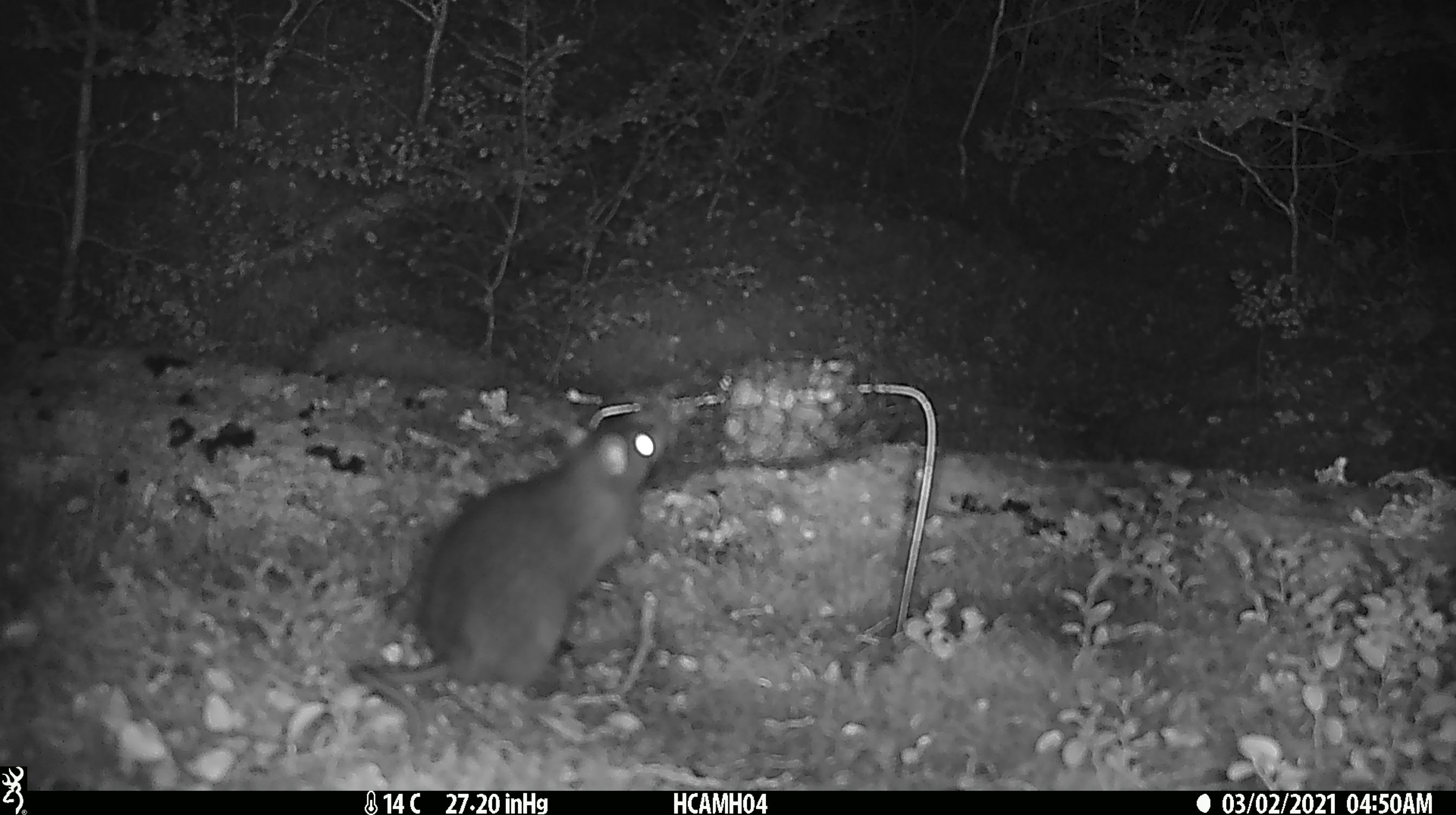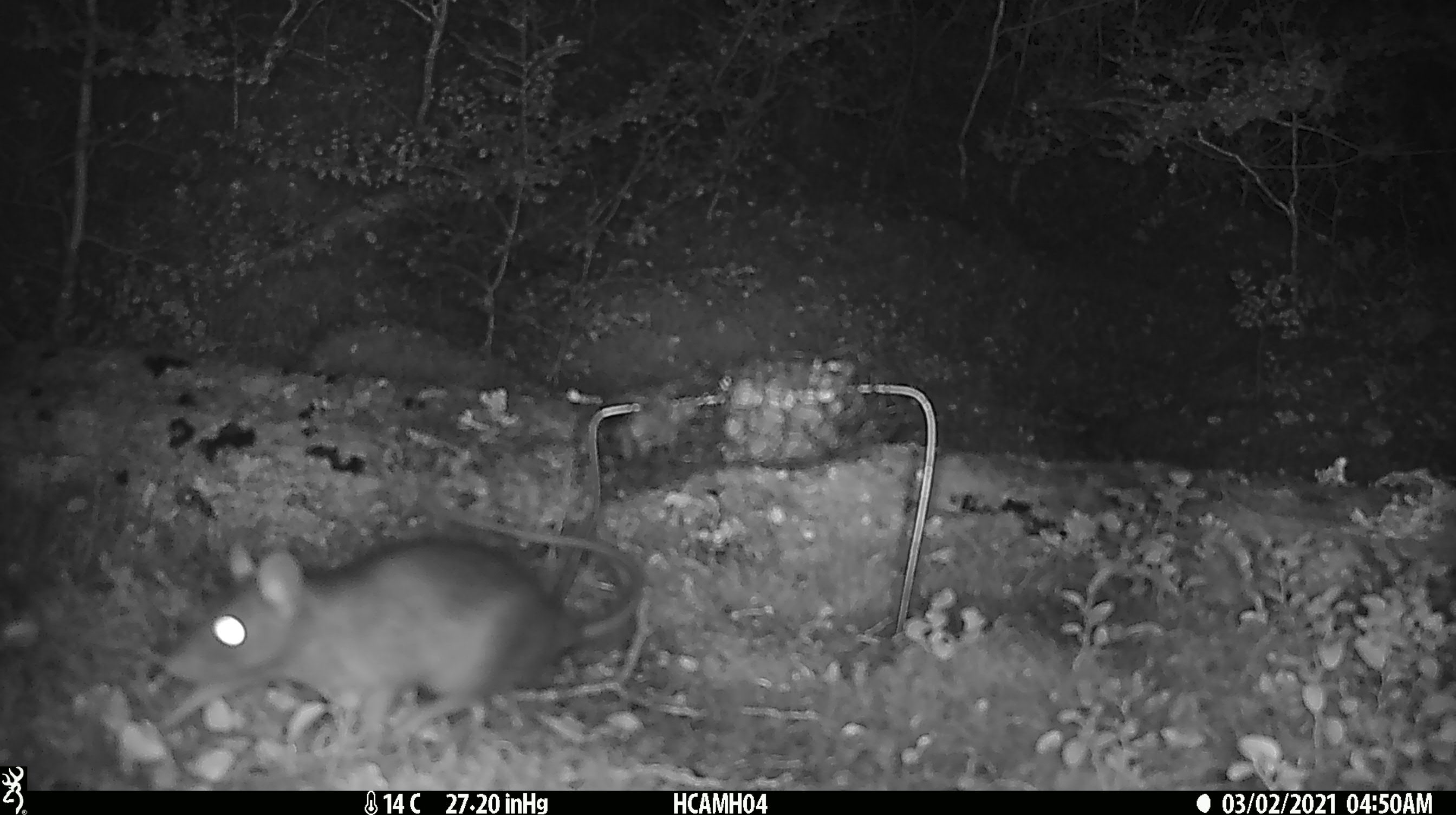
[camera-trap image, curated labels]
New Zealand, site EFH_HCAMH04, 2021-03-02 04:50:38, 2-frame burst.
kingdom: Animalia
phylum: Chordata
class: Mammalia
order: Rodentia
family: Muridae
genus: Rattus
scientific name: Rattus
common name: rat